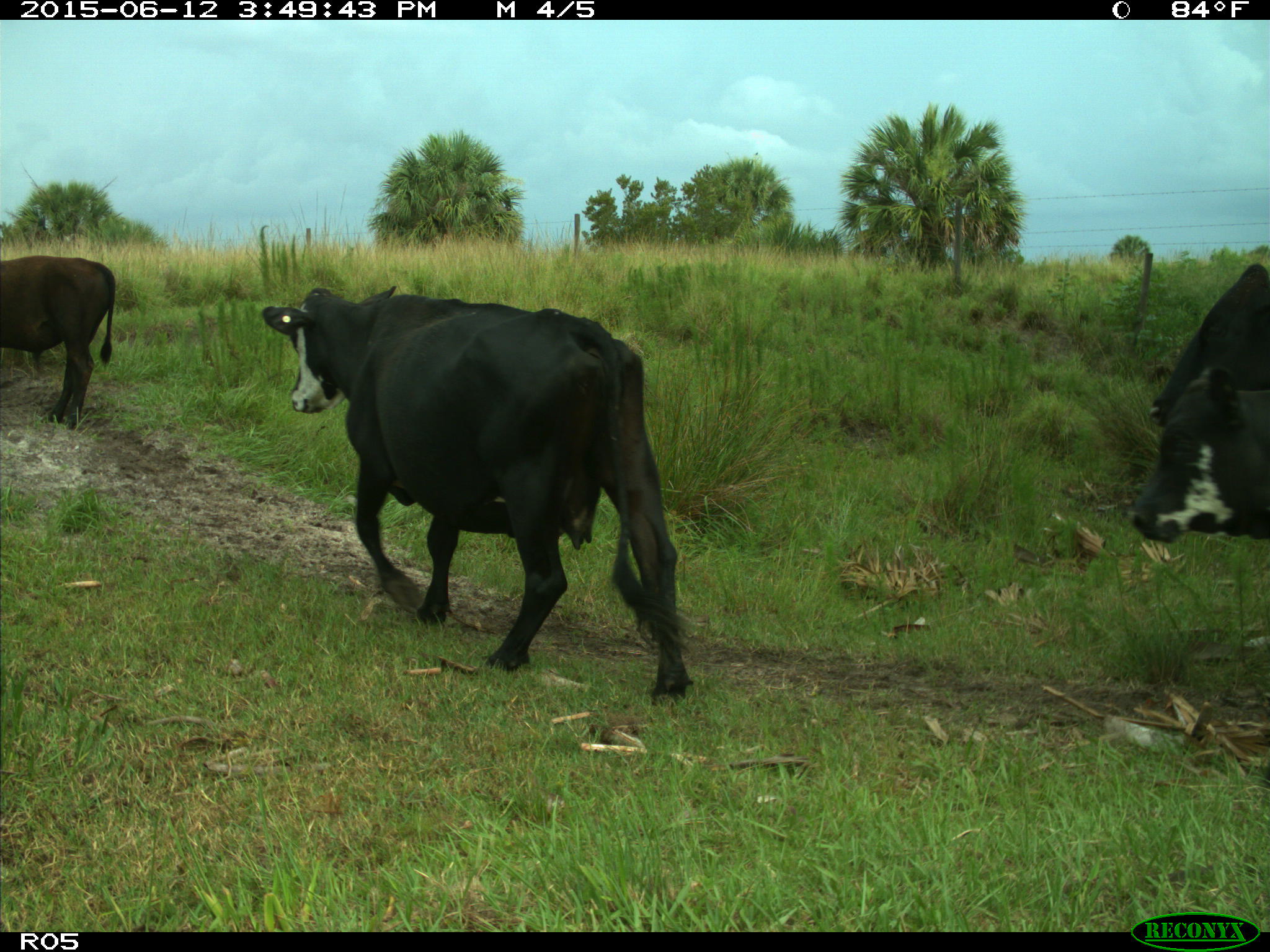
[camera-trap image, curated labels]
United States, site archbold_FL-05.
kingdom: Animalia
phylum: Chordata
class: Mammalia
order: Artiodactyla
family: Bovidae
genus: Bos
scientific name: Bos taurus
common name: domestic cow